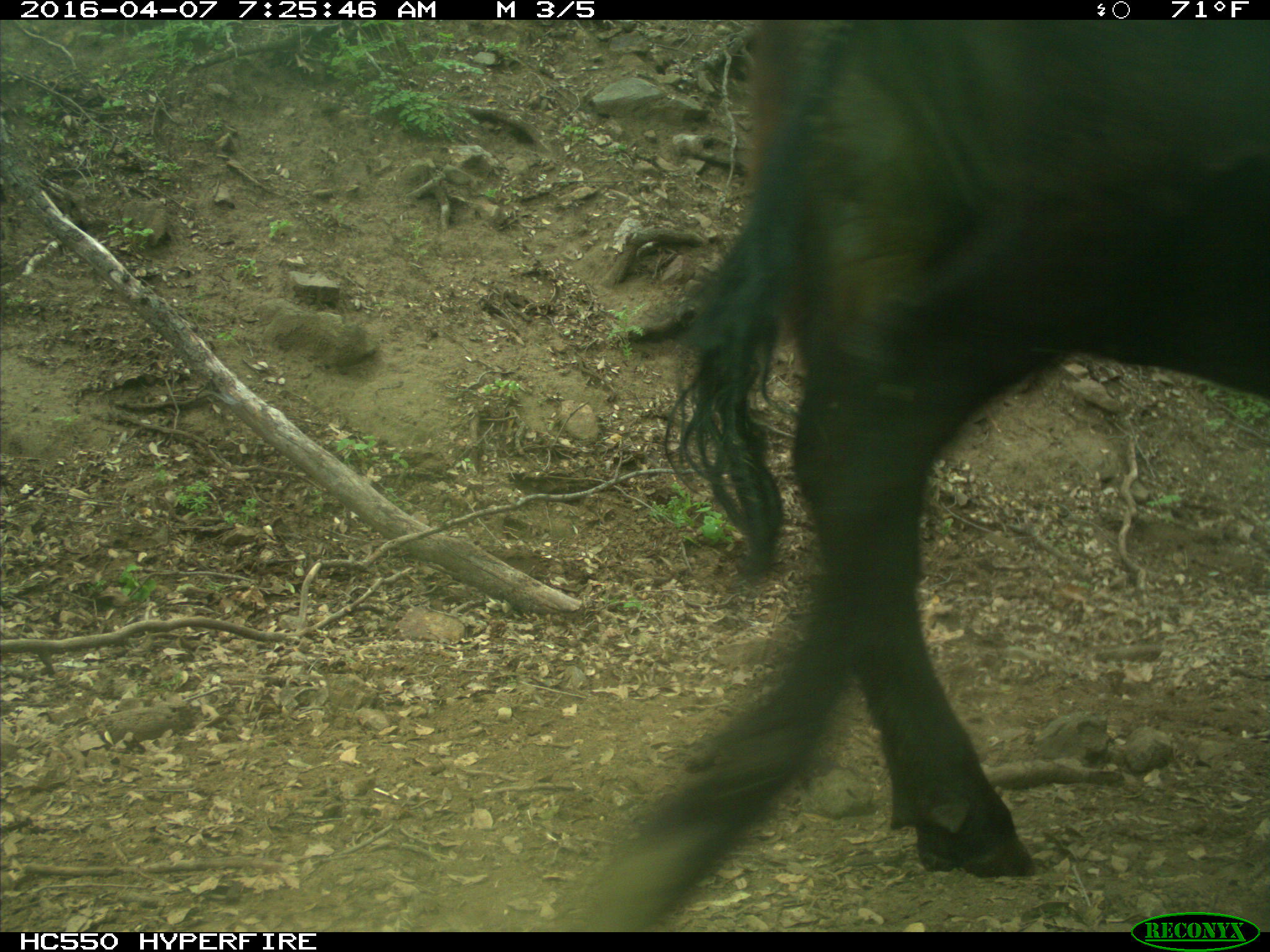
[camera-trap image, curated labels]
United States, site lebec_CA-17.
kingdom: Animalia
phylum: Chordata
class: Mammalia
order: Artiodactyla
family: Bovidae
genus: Bos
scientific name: Bos taurus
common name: domestic cow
Bos taurus (domestic cow).